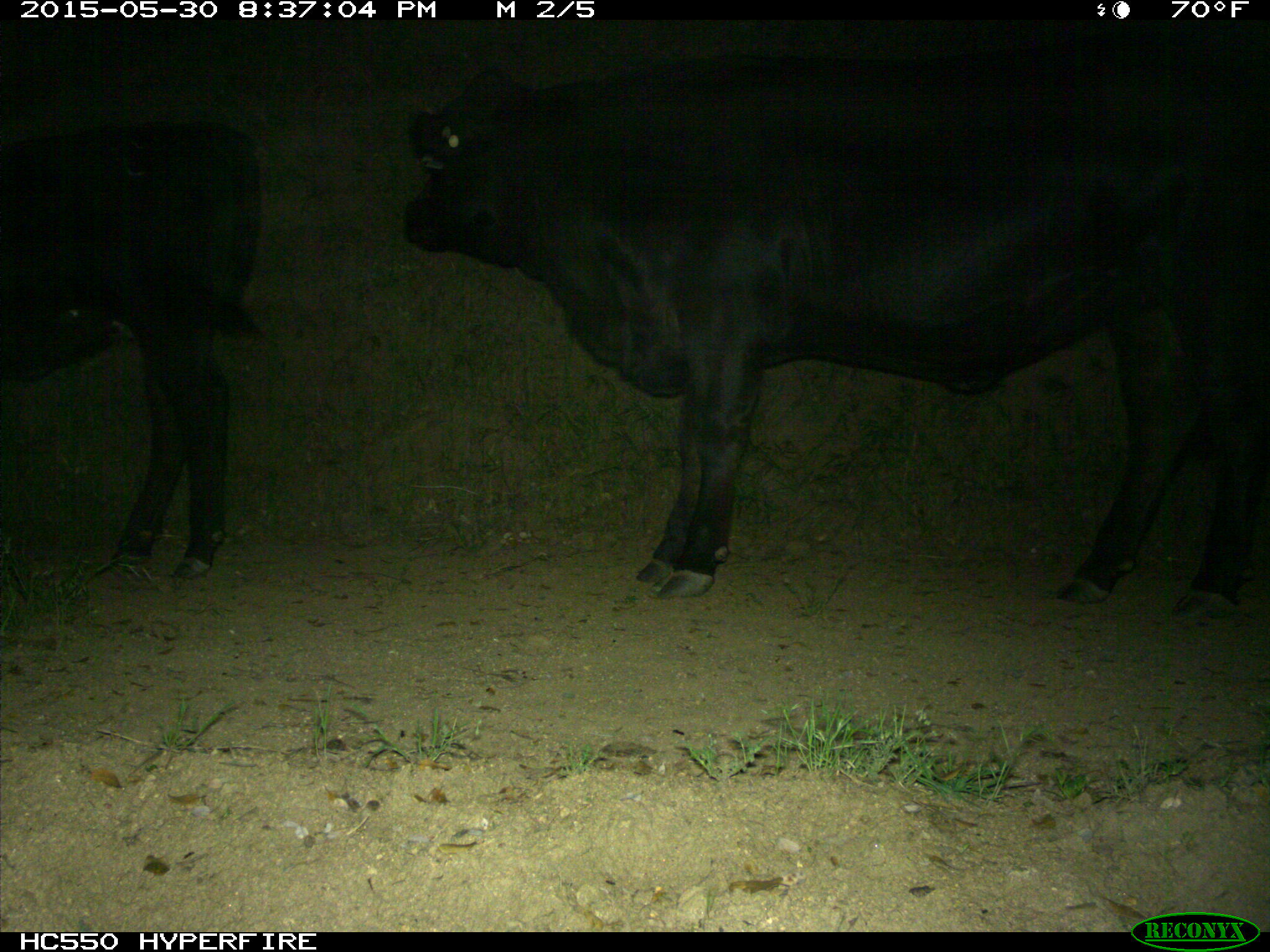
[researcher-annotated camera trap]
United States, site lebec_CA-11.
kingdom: Animalia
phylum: Chordata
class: Mammalia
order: Artiodactyla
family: Bovidae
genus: Bos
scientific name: Bos taurus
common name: domestic cow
Bos taurus (domestic cow).